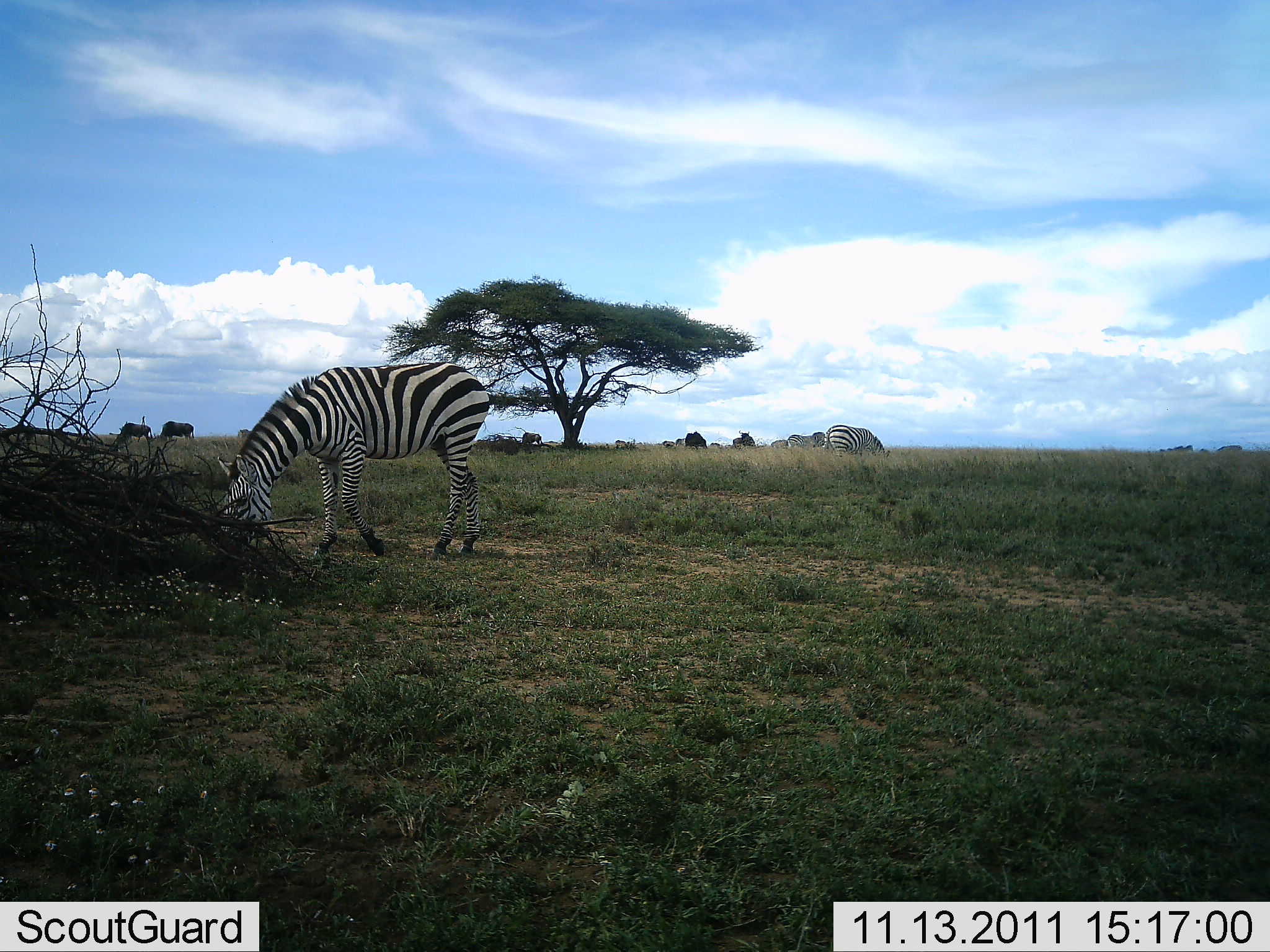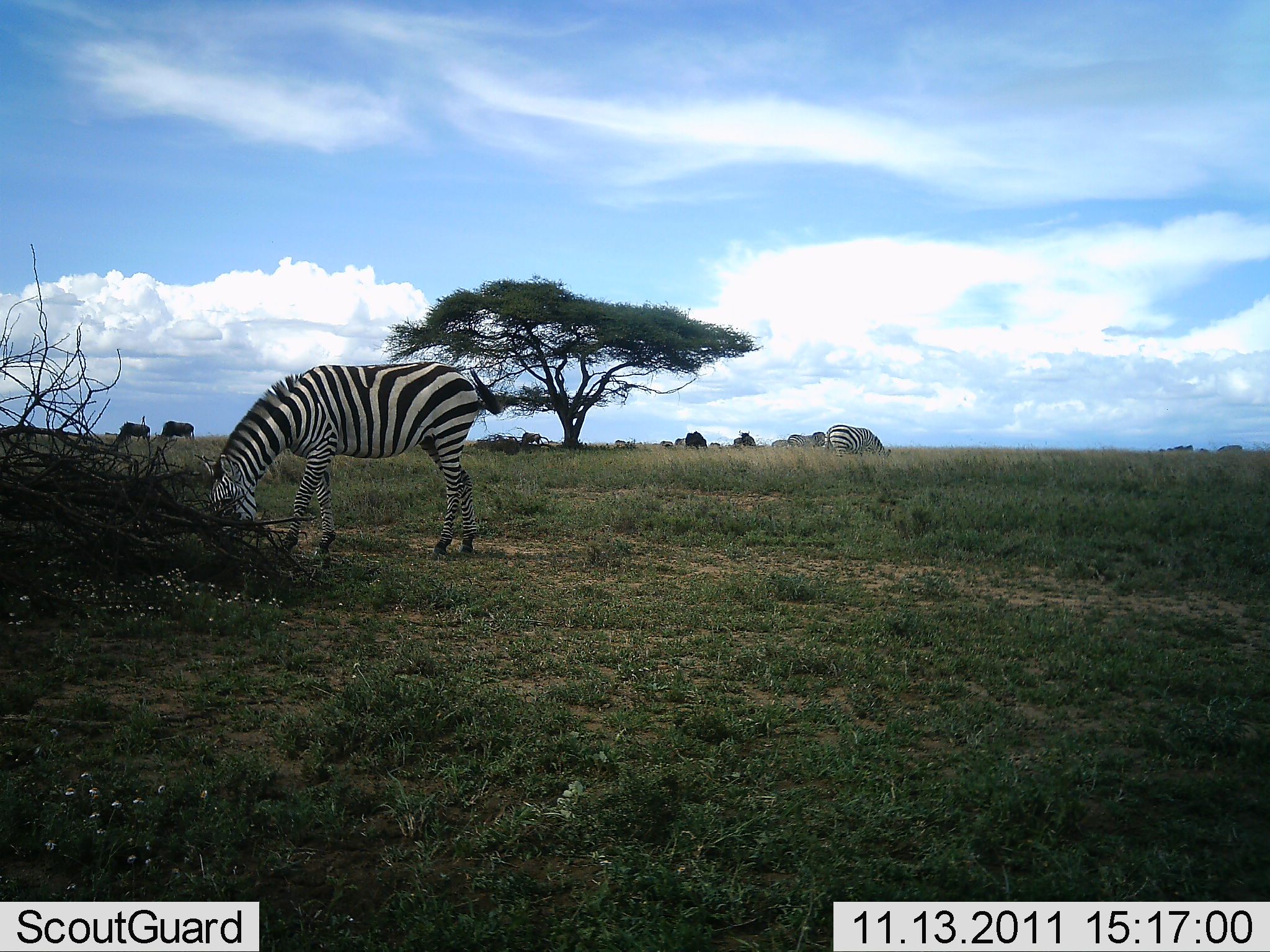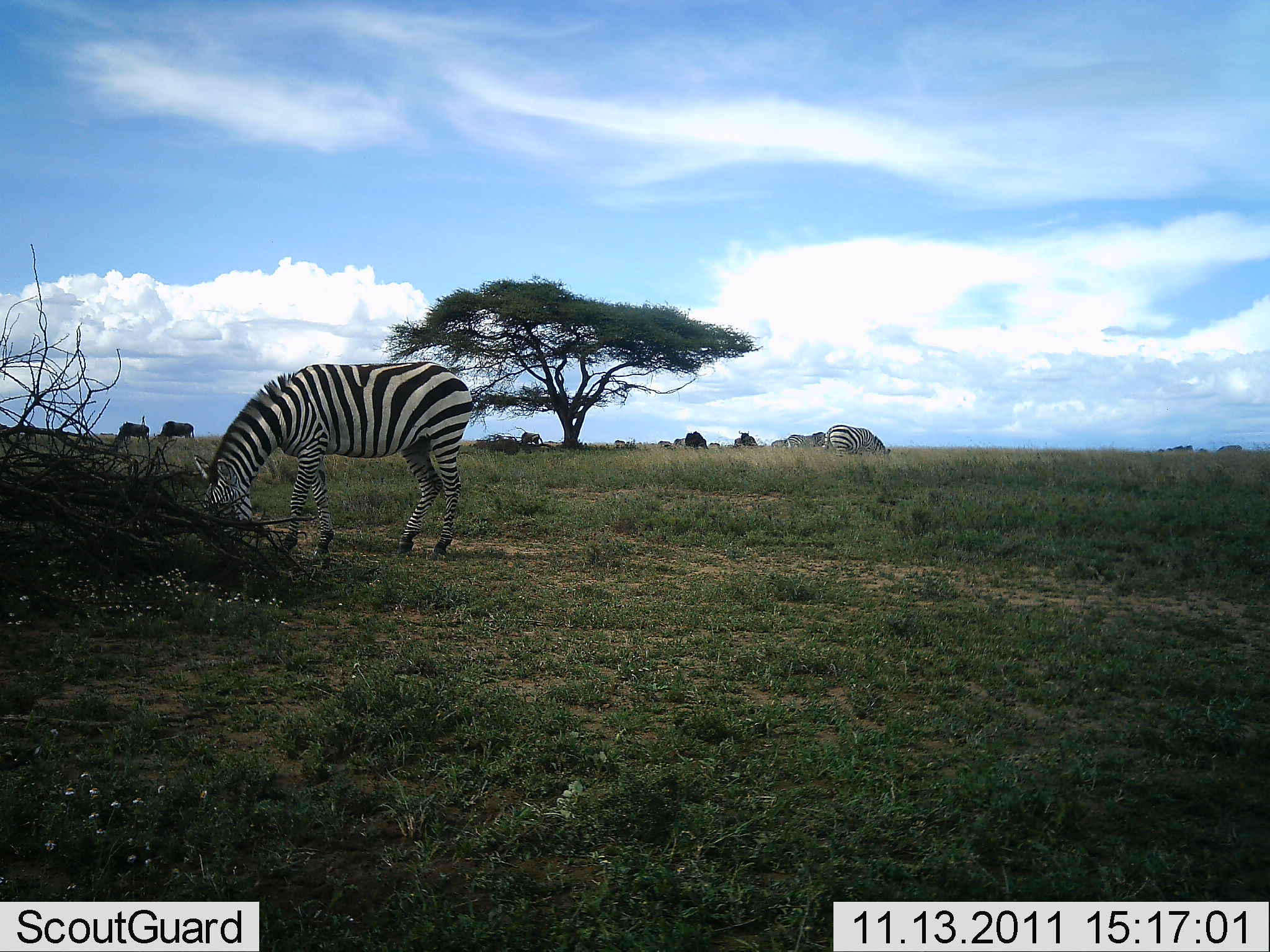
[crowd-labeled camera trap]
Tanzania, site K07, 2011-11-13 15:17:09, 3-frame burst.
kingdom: Animalia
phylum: Chordata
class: Mammalia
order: Perissodactyla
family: Equidae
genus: Equus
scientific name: Equus quagga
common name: plains zebra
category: zebra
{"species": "zebra (plains zebra) (Equus quagga)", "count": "2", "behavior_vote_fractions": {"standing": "19%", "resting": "0%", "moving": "12%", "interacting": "0%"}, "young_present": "0%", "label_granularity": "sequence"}